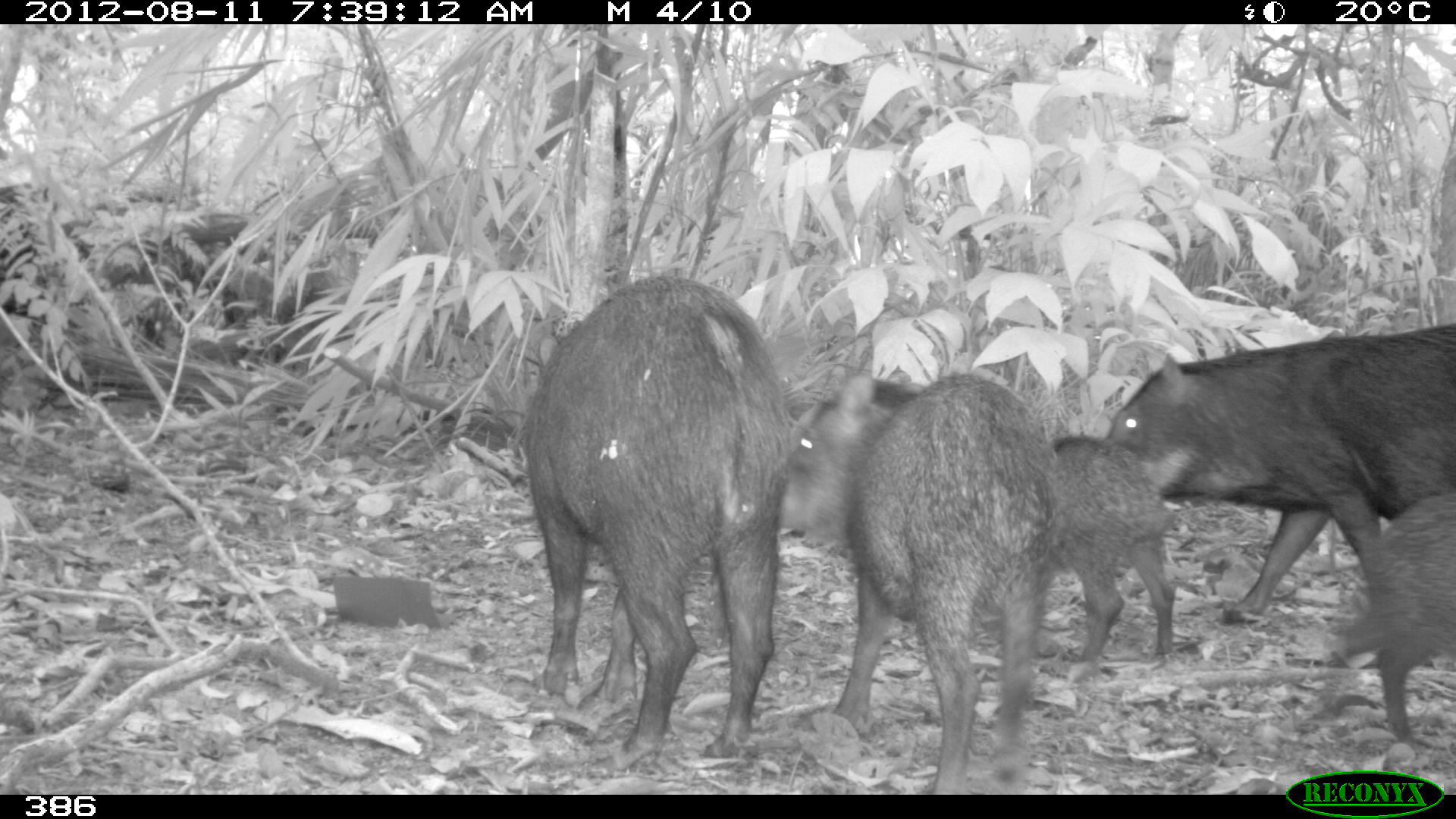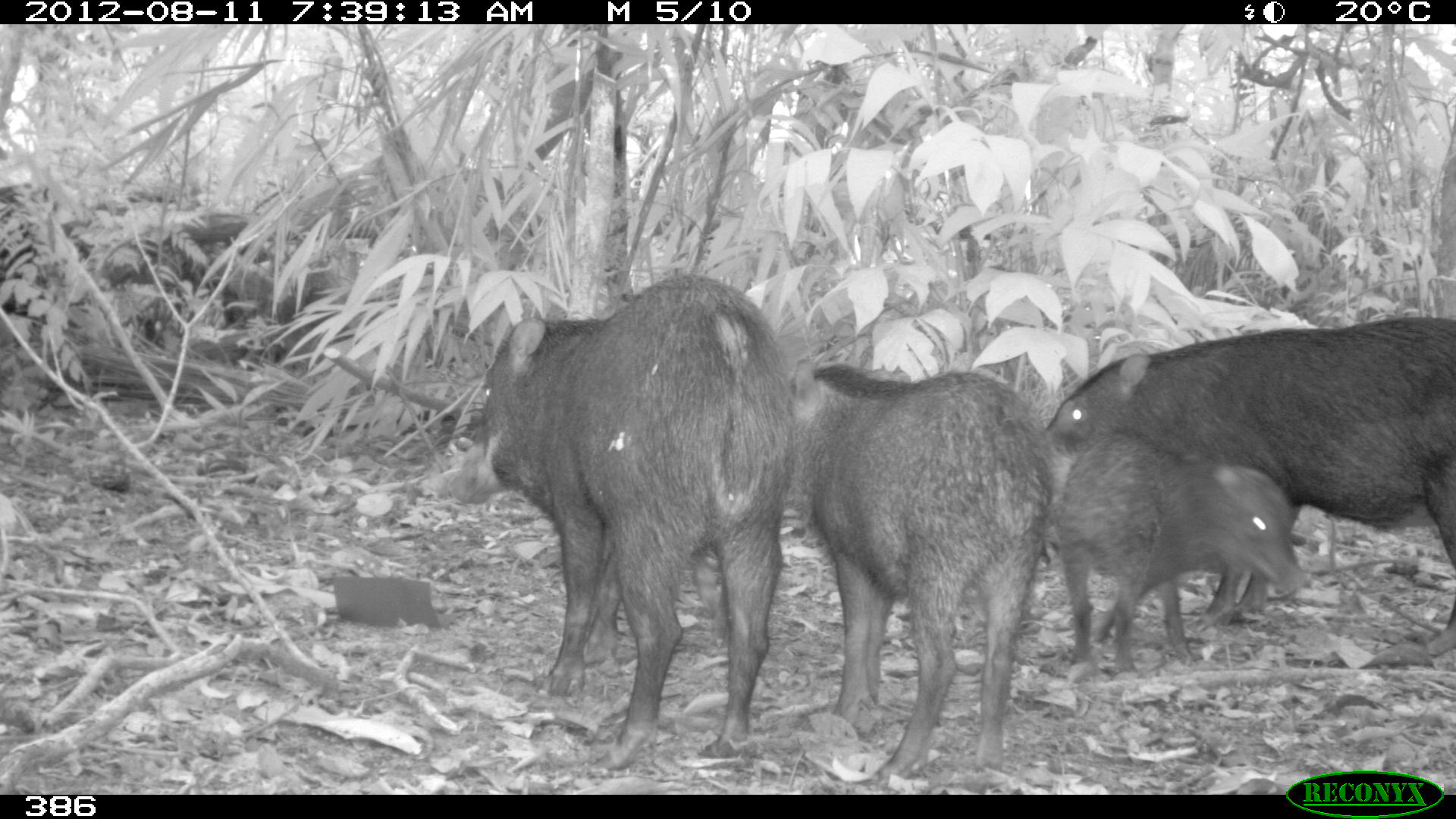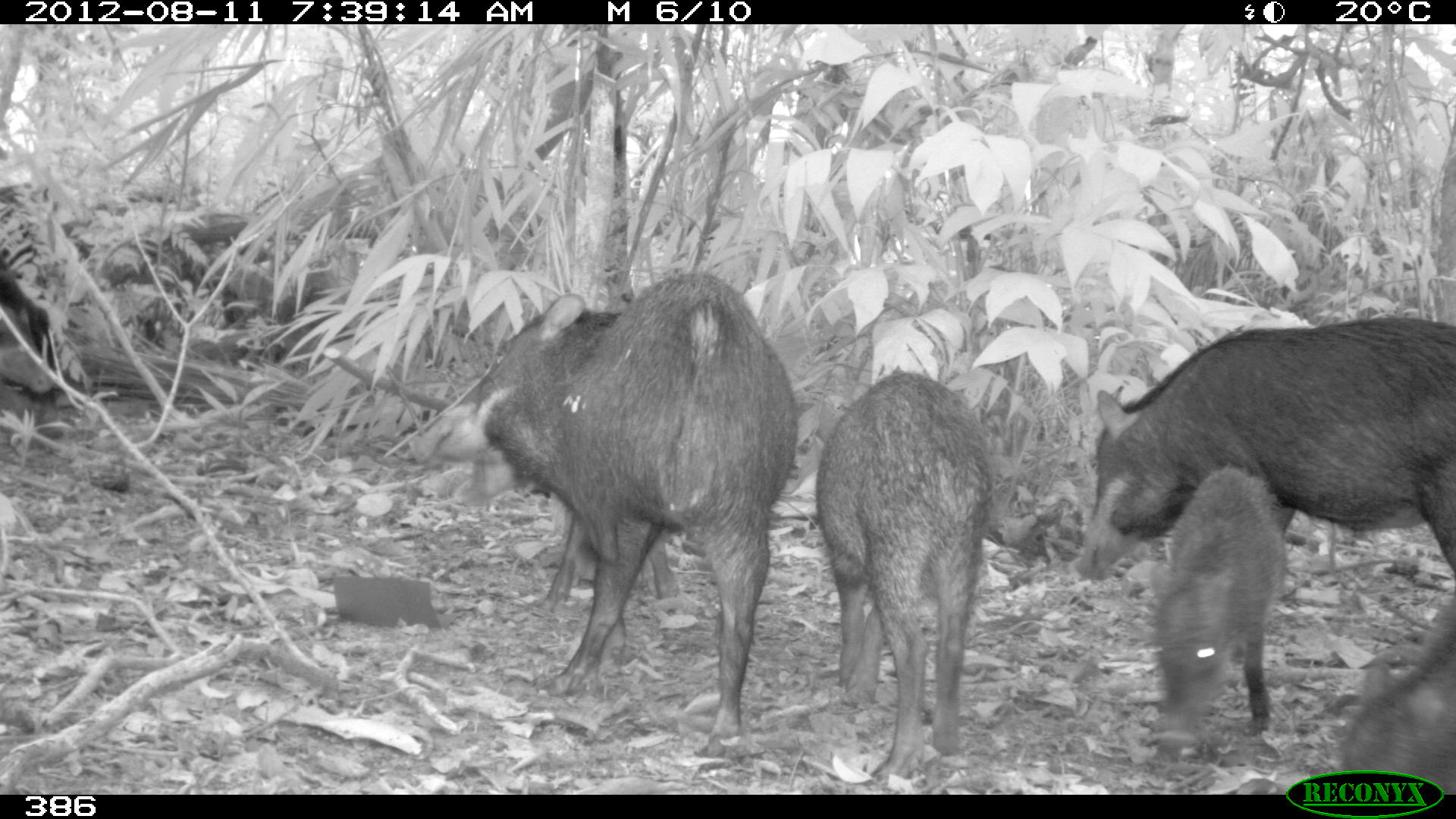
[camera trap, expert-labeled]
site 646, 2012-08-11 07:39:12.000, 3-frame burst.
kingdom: Animalia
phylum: Chordata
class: Mammalia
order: Artiodactyla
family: Tayassuidae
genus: Tayassu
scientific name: Tayassu pecari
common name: white-lipped peccary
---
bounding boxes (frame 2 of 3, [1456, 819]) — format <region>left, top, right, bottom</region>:
tayassu pecari: <region>447, 268, 799, 772</region>; <region>1038, 315, 1455, 658</region>; <region>790, 357, 1060, 780</region>; <region>1045, 427, 1309, 674</region>